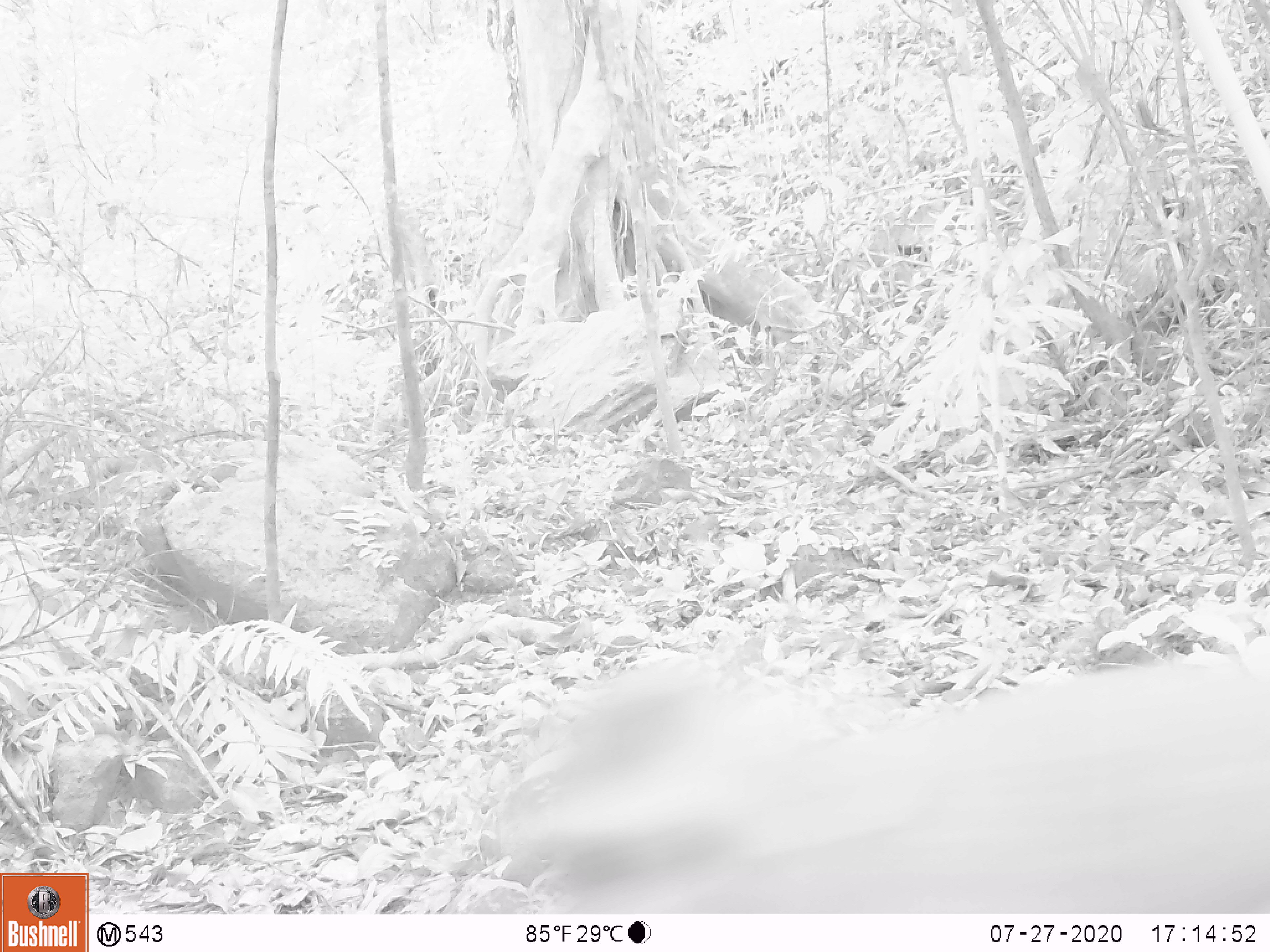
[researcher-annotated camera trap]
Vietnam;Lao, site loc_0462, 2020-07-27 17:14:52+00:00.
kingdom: Animalia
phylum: Chordata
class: Mammalia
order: Primates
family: Cercopithecidae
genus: Macaca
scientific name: Macaca nemestrina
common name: pig-tailed macaque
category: pig tailed macaque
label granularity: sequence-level